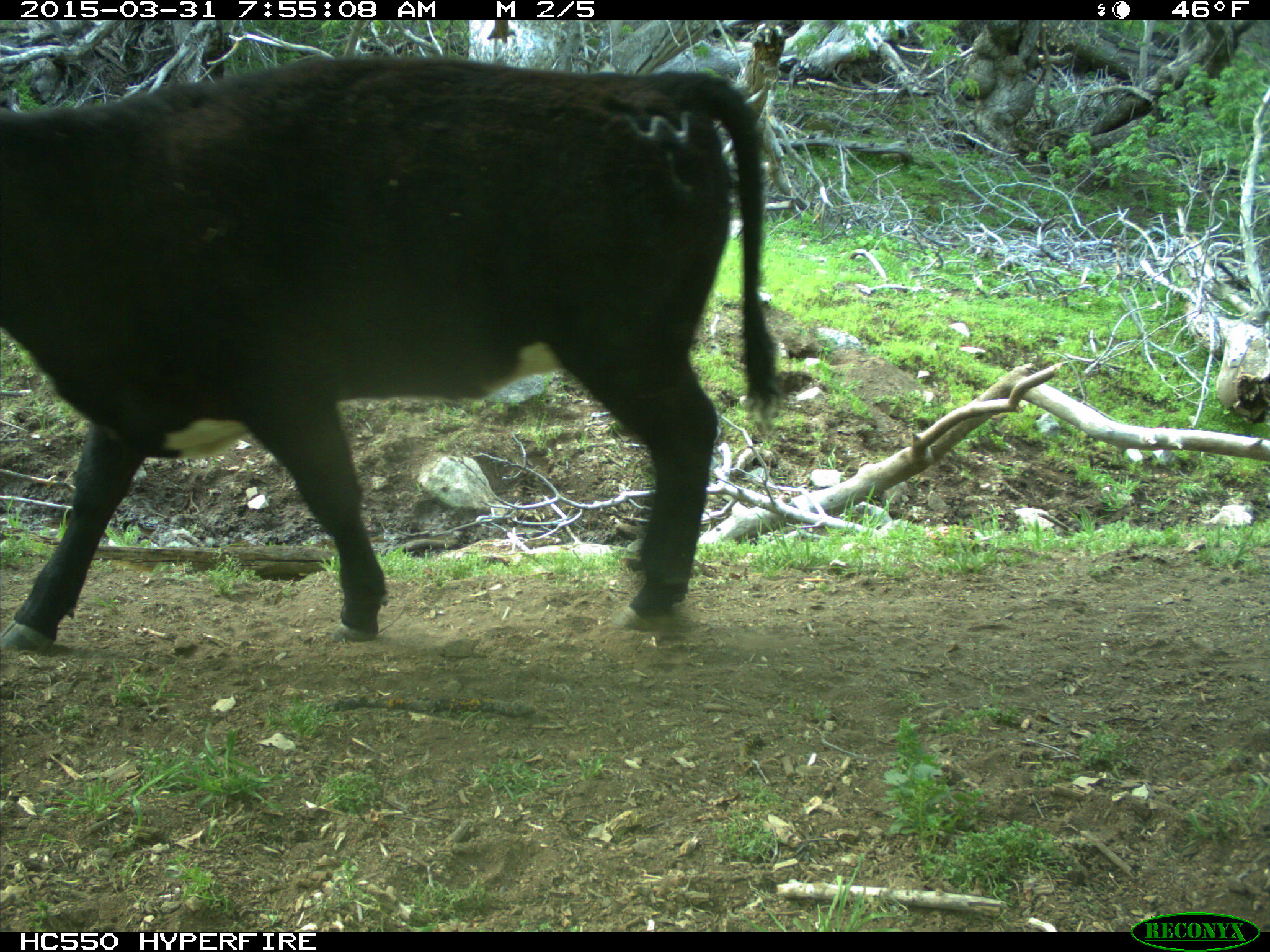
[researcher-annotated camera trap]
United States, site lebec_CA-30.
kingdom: Animalia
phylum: Chordata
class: Mammalia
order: Artiodactyla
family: Bovidae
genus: Bos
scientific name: Bos taurus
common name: domestic cow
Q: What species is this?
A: Bos taurus (domestic cow).